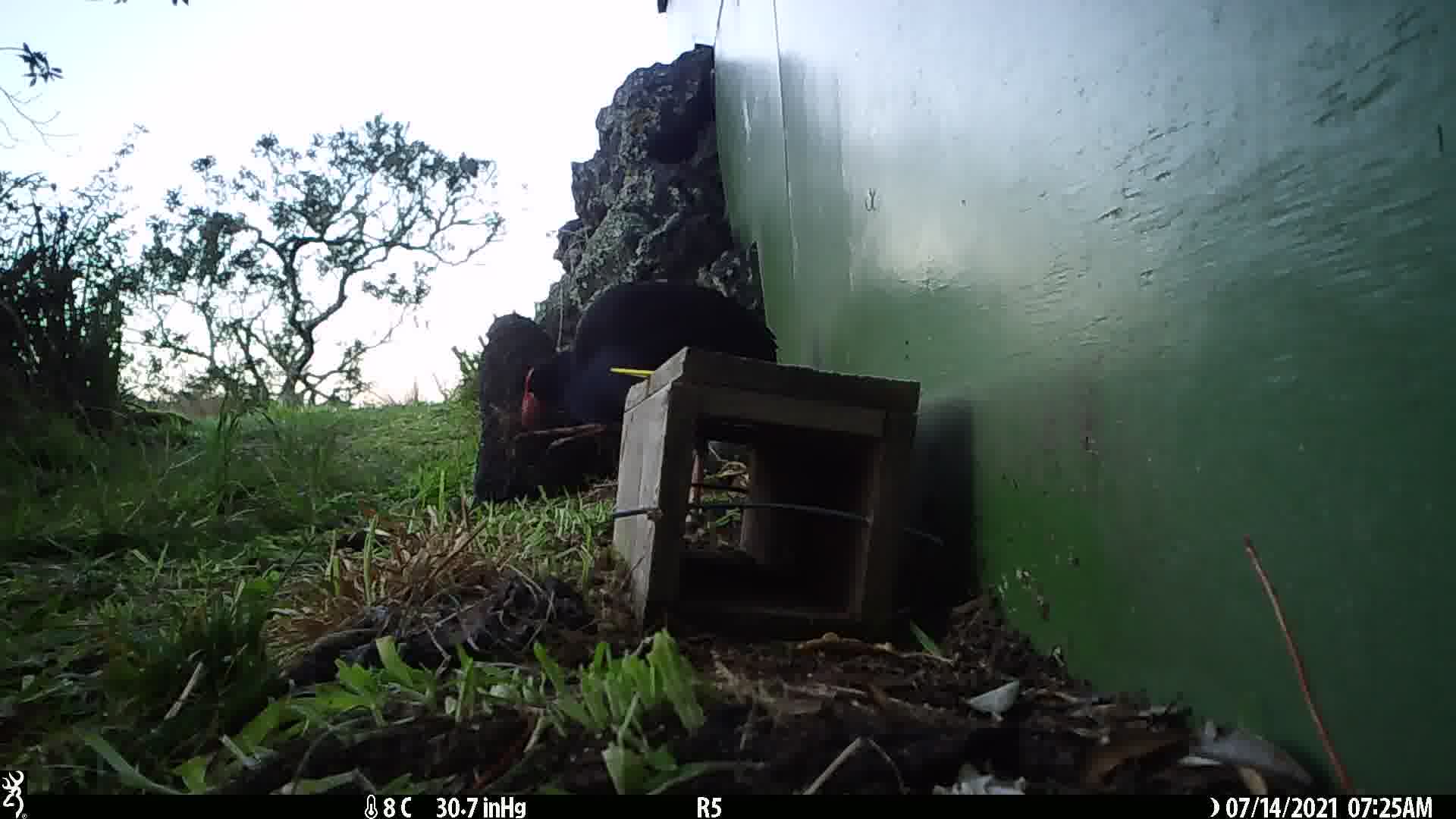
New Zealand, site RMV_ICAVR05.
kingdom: Animalia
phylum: Chordata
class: Aves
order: Gruiformes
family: Rallidae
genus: Porphyrio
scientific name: Porphyrio melanotus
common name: australasian swamphen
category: pukeko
Pukeko (australasian swamphen) (Porphyrio melanotus).